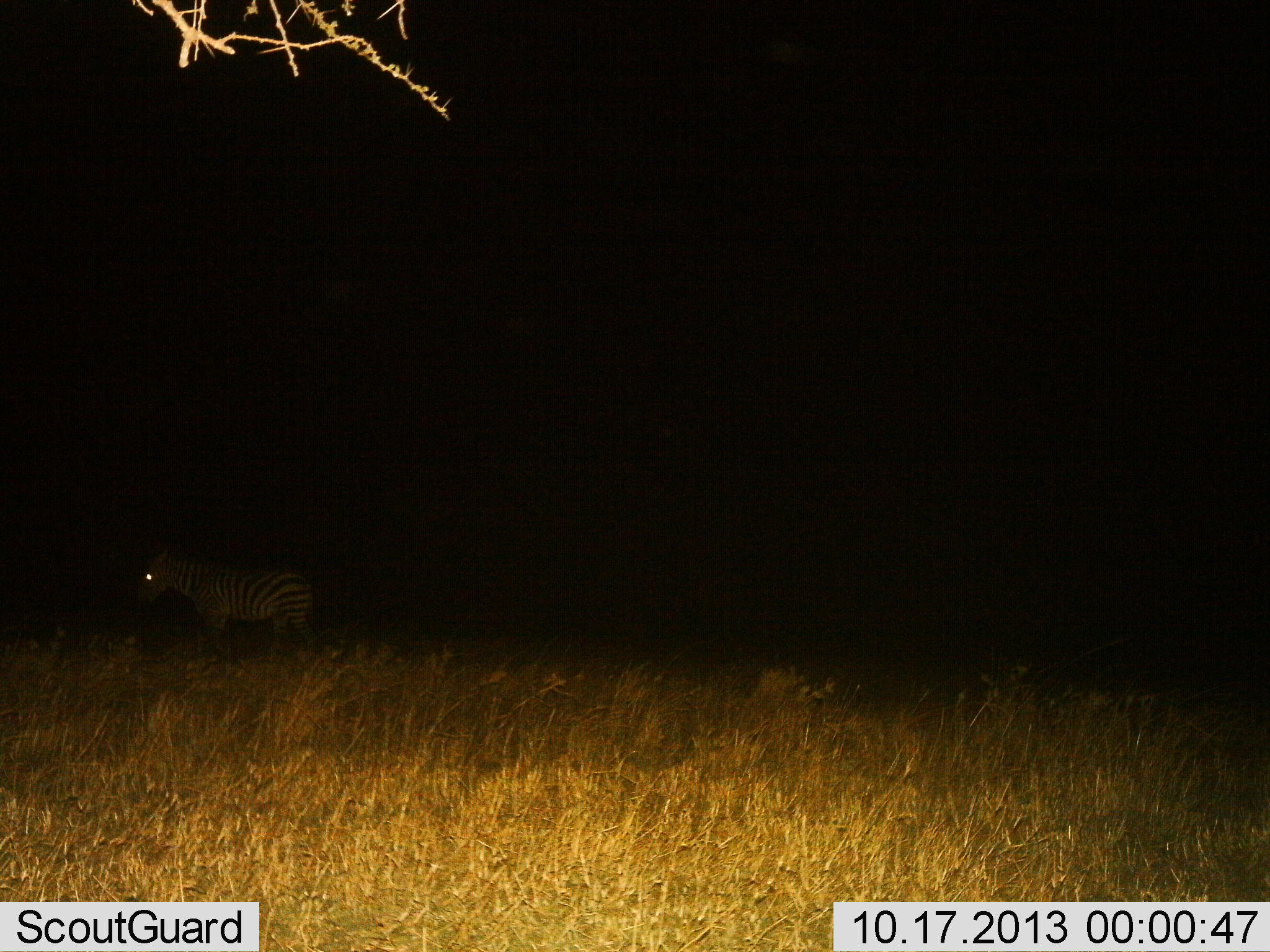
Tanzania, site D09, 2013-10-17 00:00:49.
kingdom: Animalia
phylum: Chordata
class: Mammalia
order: Perissodactyla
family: Equidae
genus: Equus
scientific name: Equus quagga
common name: plains zebra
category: zebra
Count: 1.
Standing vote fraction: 67%.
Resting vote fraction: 0%.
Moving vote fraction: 33%.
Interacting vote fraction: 0%.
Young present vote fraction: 0%.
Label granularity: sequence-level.